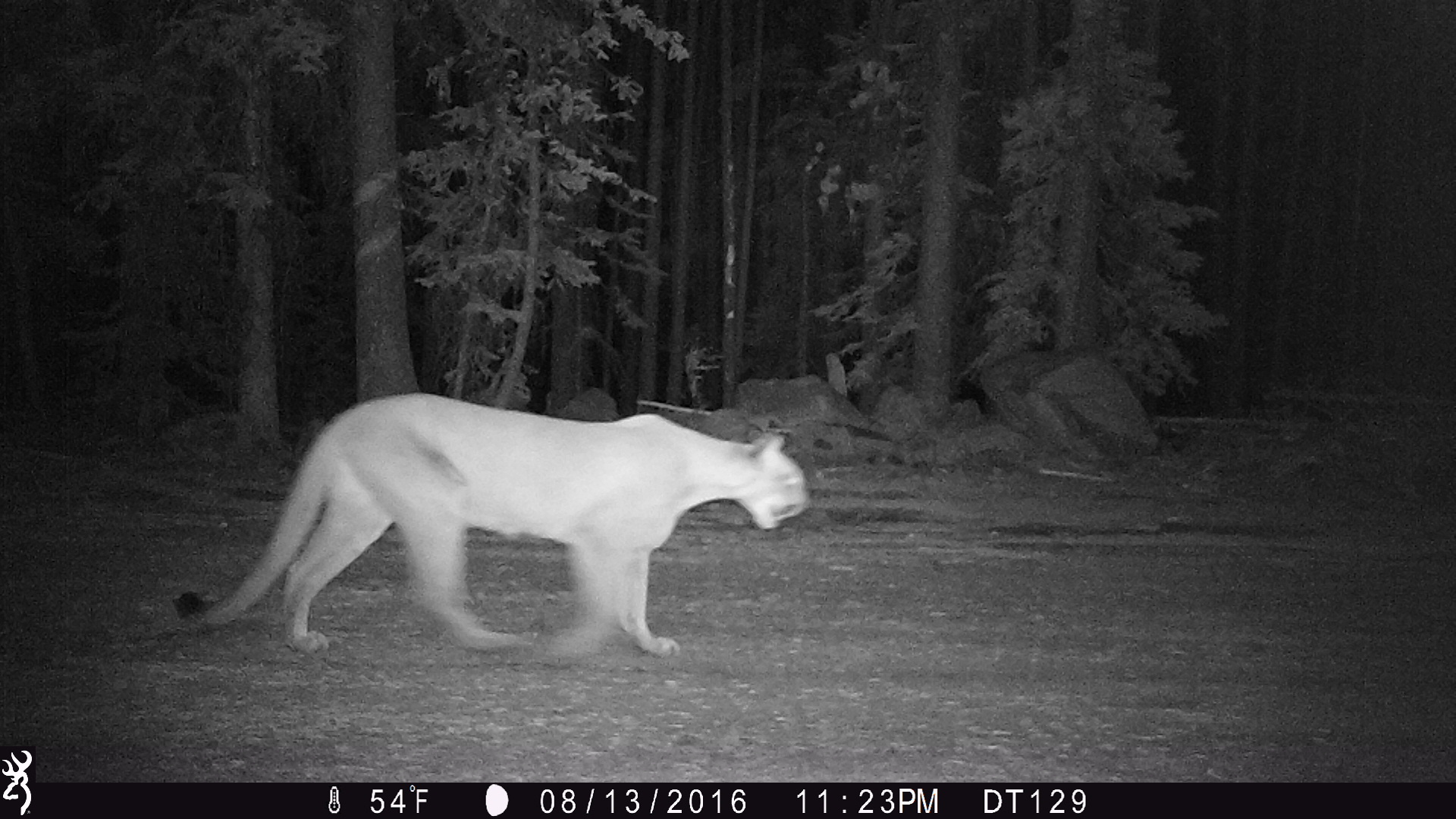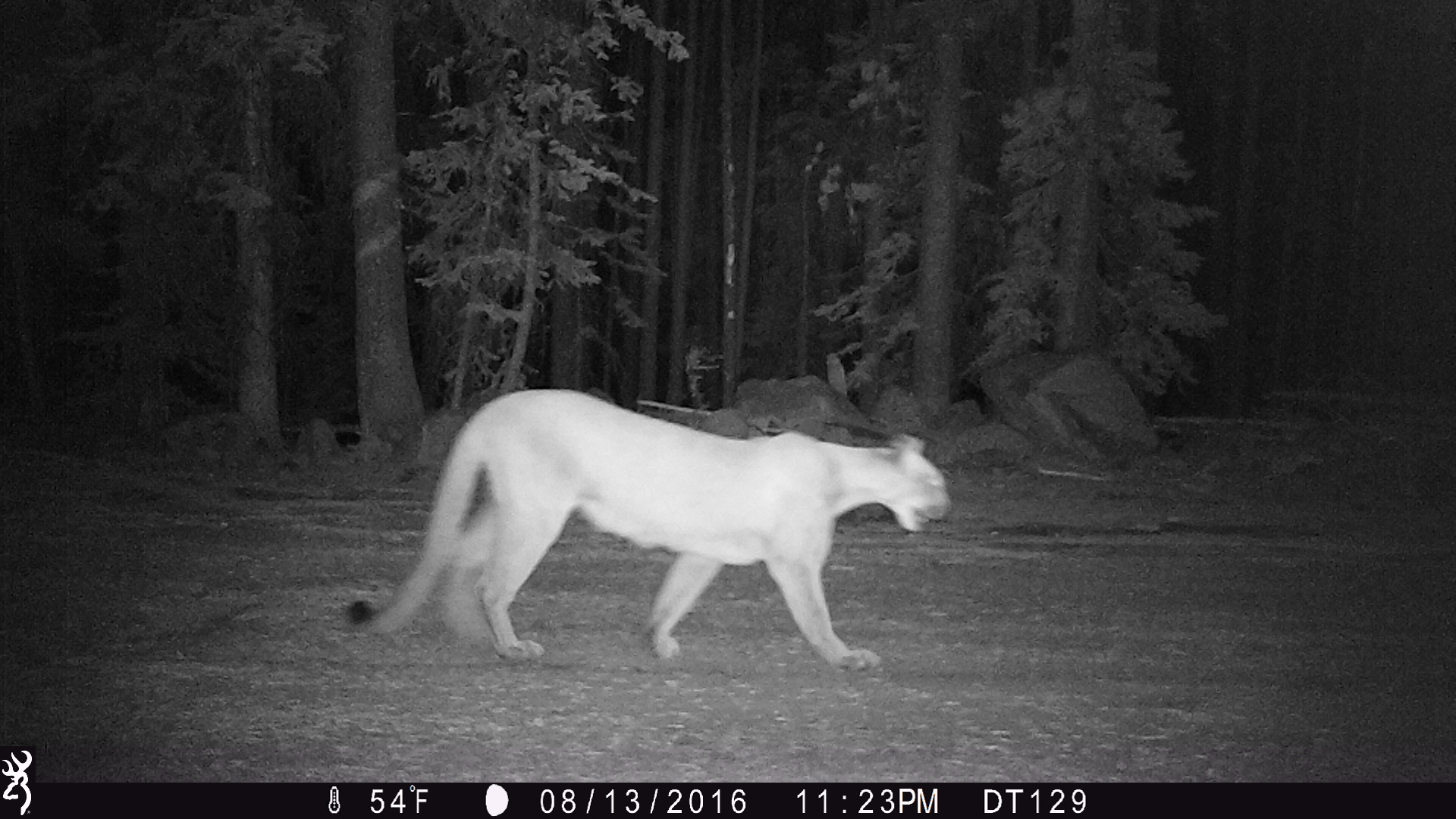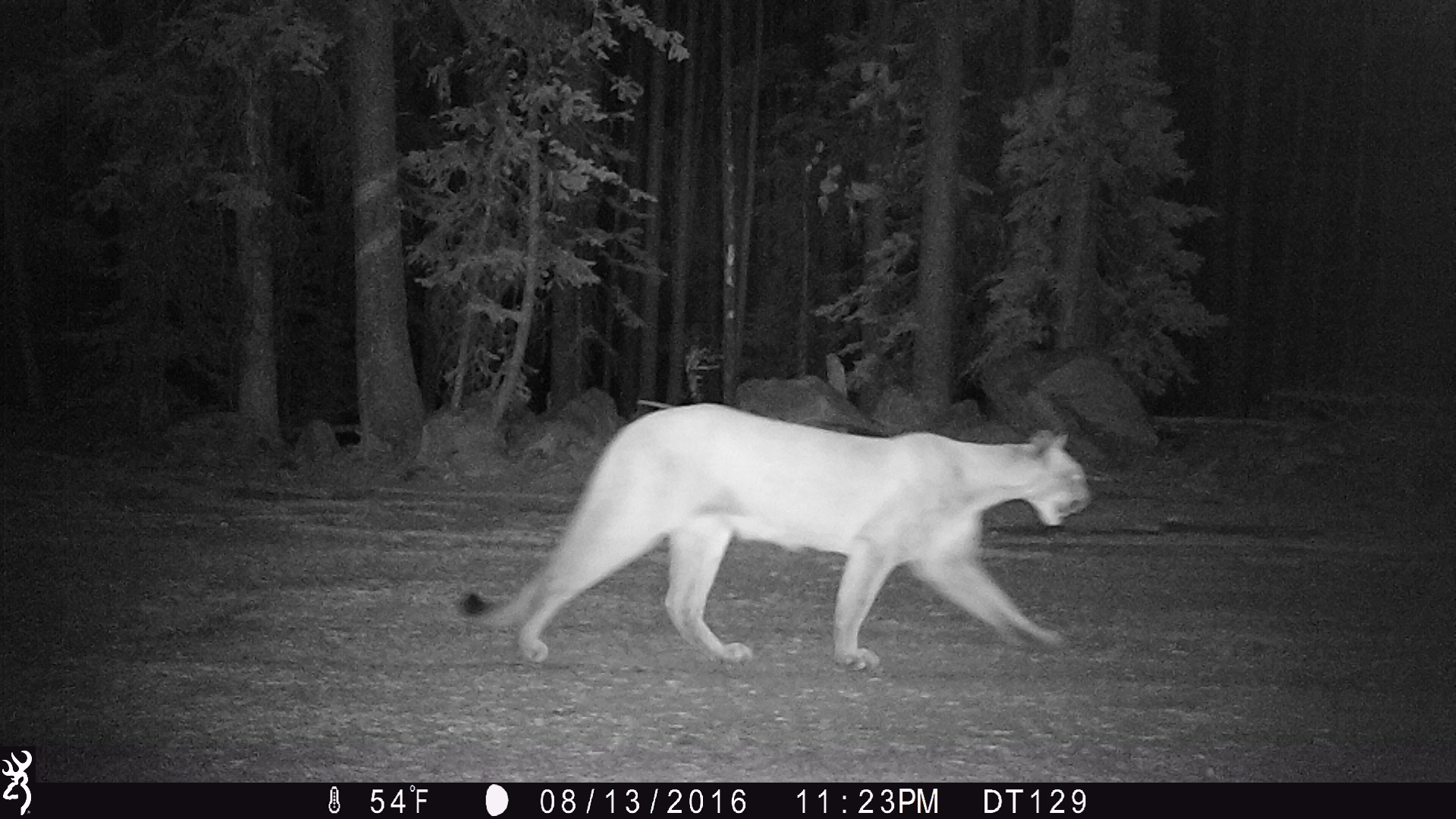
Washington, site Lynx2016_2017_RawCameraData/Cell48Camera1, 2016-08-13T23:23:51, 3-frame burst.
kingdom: Animalia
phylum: Chordata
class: Mammalia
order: Carnivora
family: Felidae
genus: Puma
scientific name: Puma concolor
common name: mountain lion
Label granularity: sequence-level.